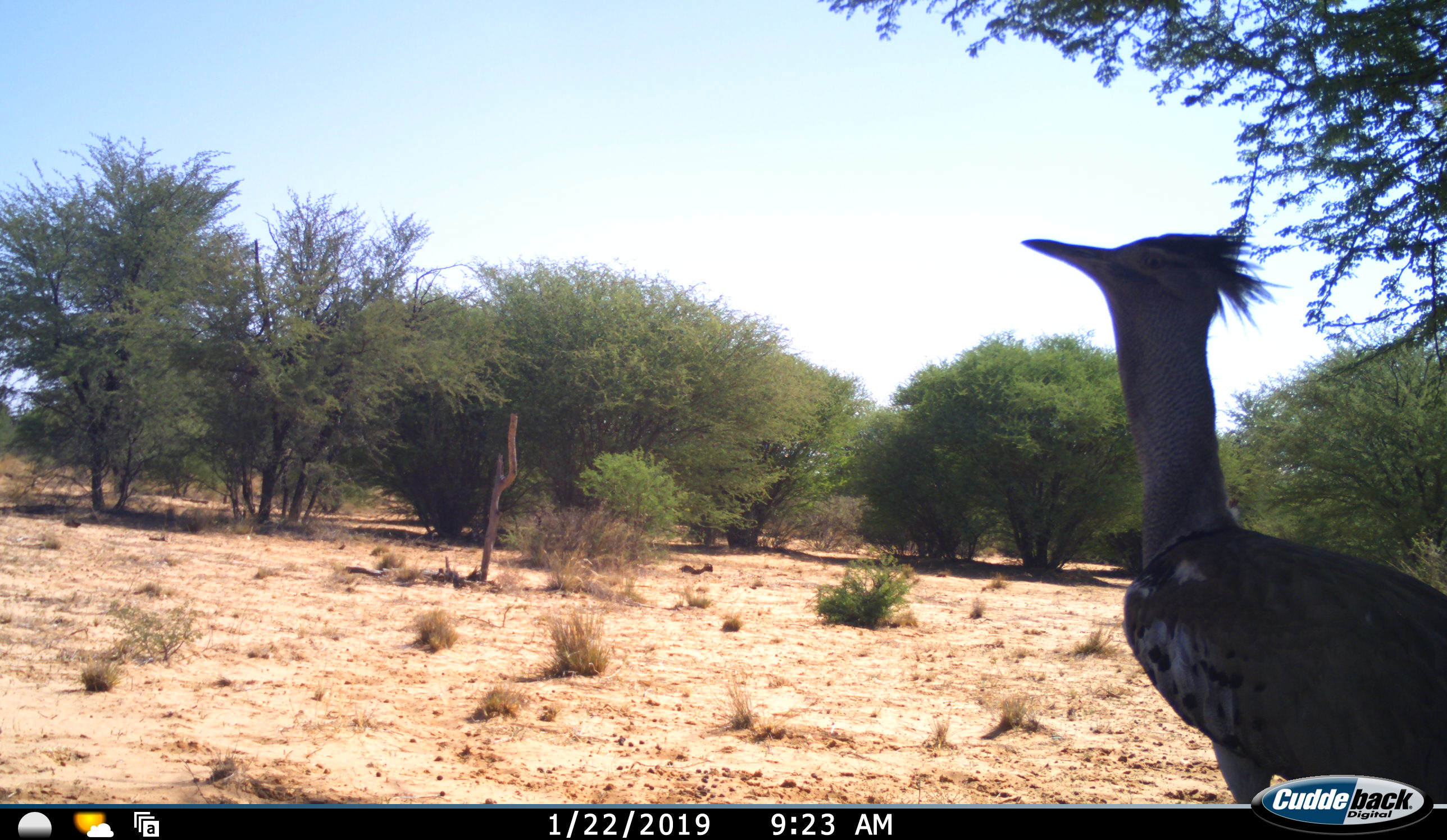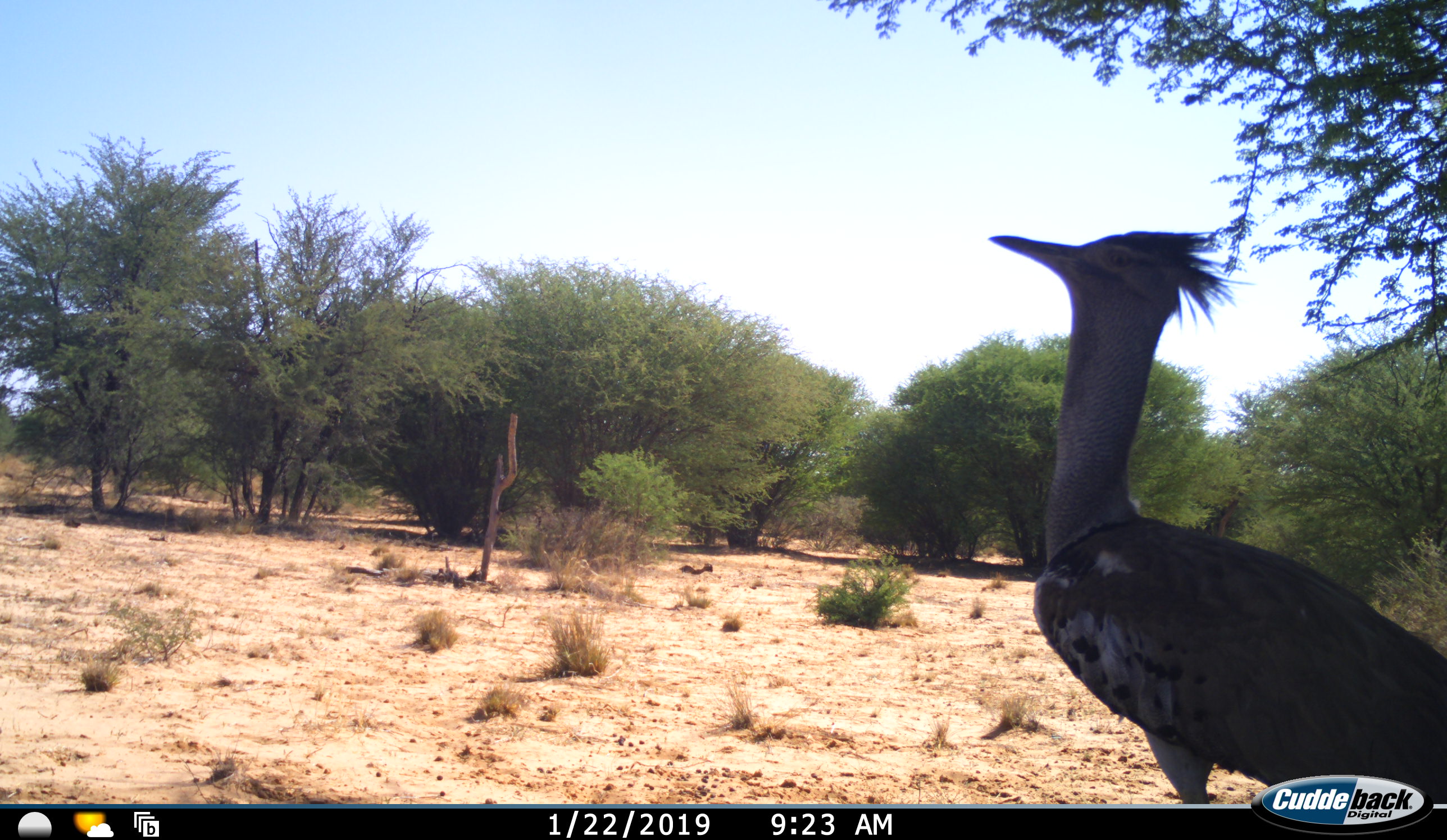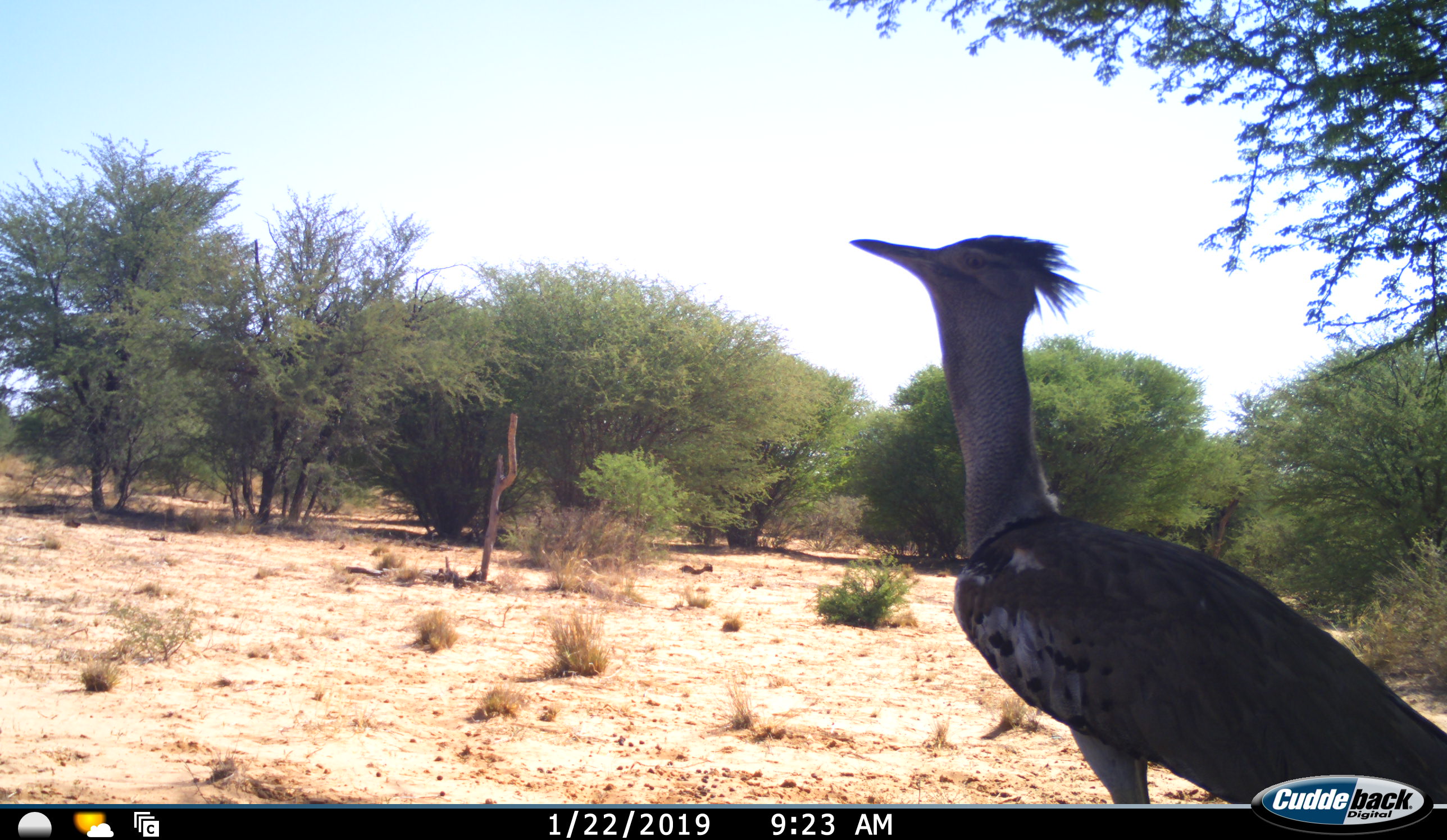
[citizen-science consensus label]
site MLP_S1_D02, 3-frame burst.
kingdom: Animalia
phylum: Chordata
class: Aves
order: Otidiformes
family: Otididae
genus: Ardeotis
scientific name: Ardeotis kori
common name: kori bustard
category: bustardkori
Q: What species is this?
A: Bustardkori (kori bustard) (Ardeotis kori).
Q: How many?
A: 1.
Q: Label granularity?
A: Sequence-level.